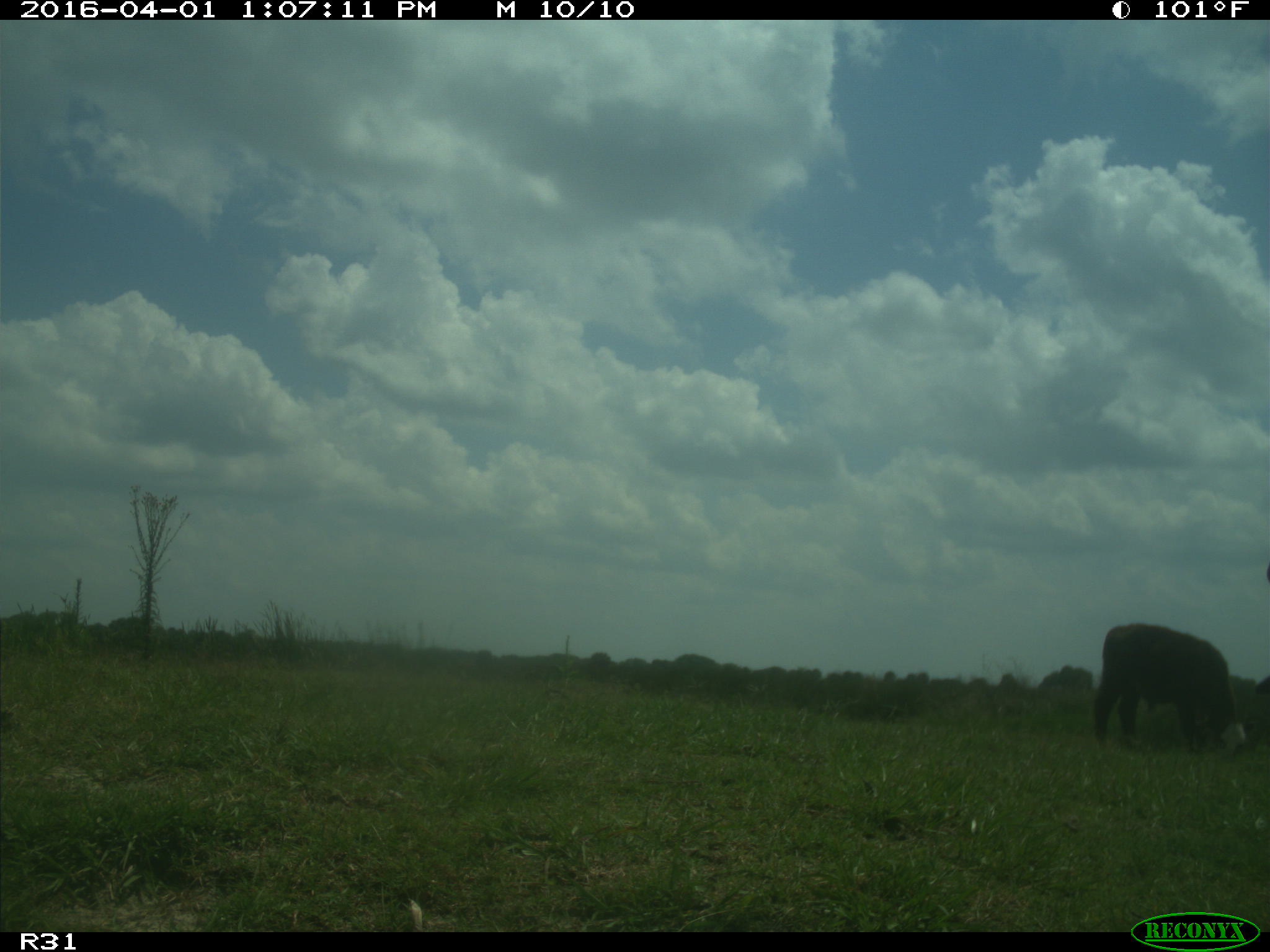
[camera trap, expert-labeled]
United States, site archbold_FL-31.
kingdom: Animalia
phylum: Chordata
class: Mammalia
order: Artiodactyla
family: Bovidae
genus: Bos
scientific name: Bos taurus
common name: domestic cow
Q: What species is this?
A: Bos taurus (domestic cow).